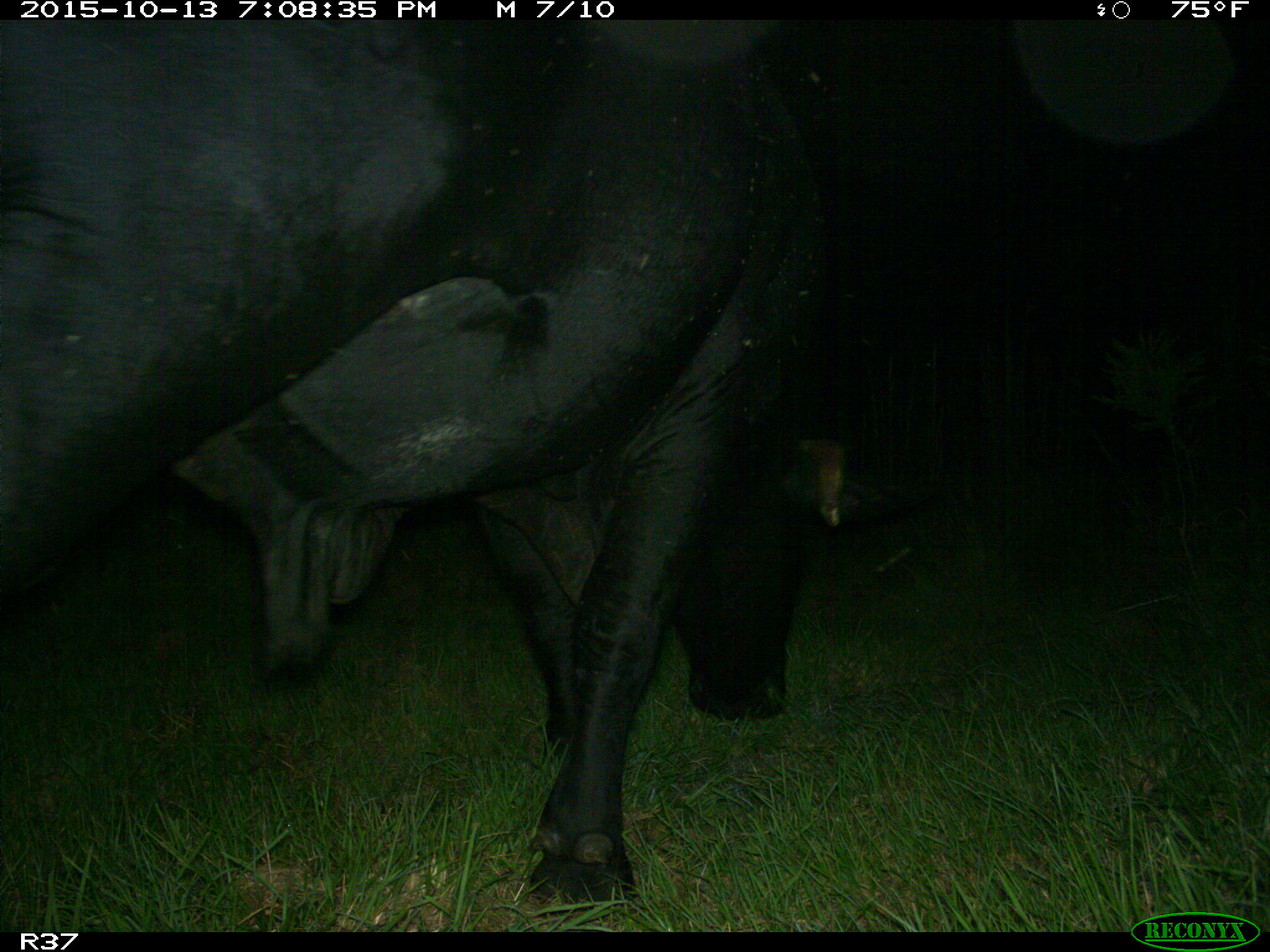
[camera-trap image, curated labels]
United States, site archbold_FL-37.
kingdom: Animalia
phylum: Chordata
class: Mammalia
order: Artiodactyla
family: Bovidae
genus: Bos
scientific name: Bos taurus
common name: domestic cow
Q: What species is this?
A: Bos taurus (domestic cow).